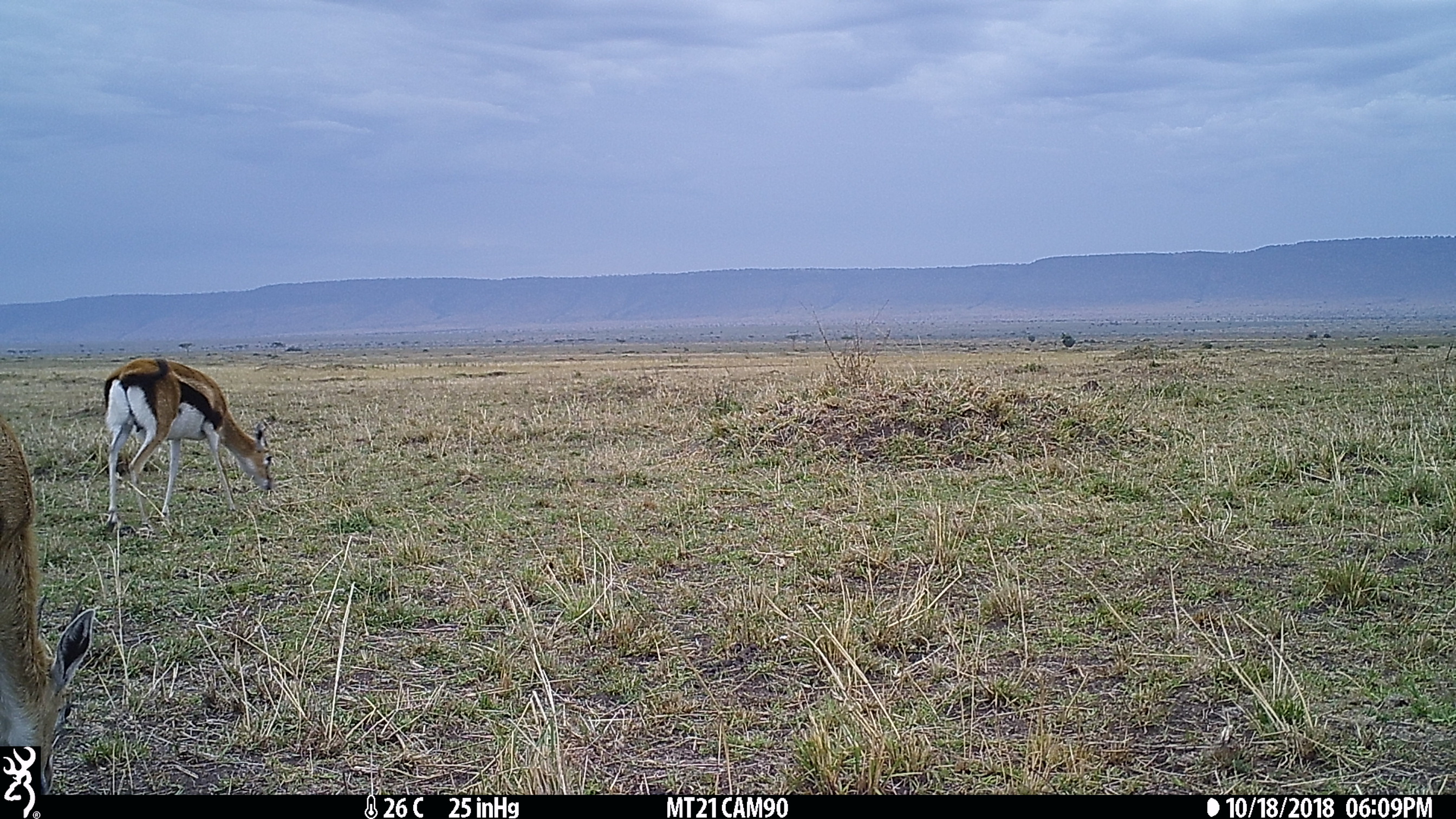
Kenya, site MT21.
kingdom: Animalia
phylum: Chordata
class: Mammalia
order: Artiodactyla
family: Bovidae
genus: Eudorcas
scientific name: Eudorcas thomsonii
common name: thomon's gazelle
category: gazelle thomsons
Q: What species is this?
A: Gazelle thomsons (thomon's gazelle) (Eudorcas thomsonii).